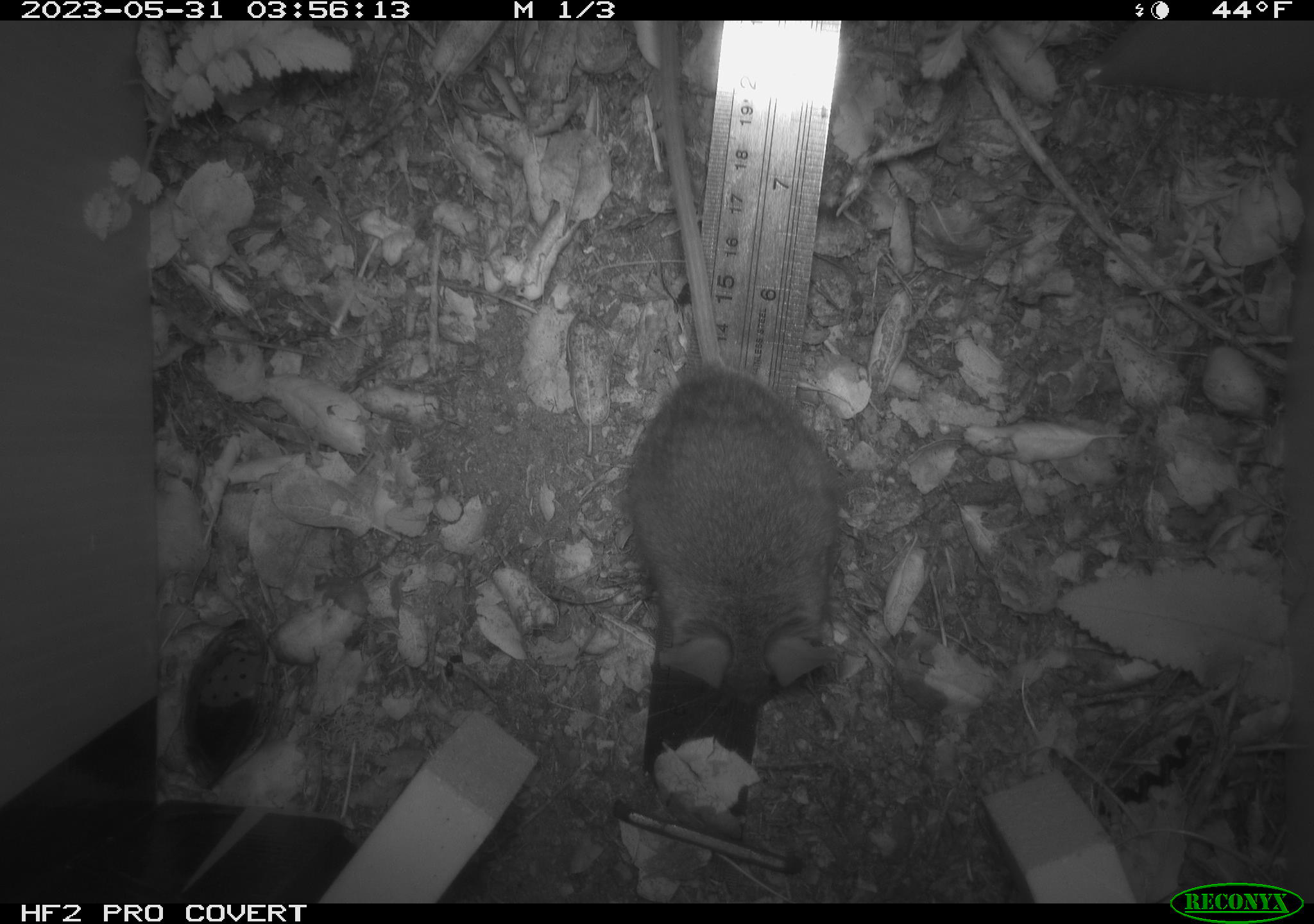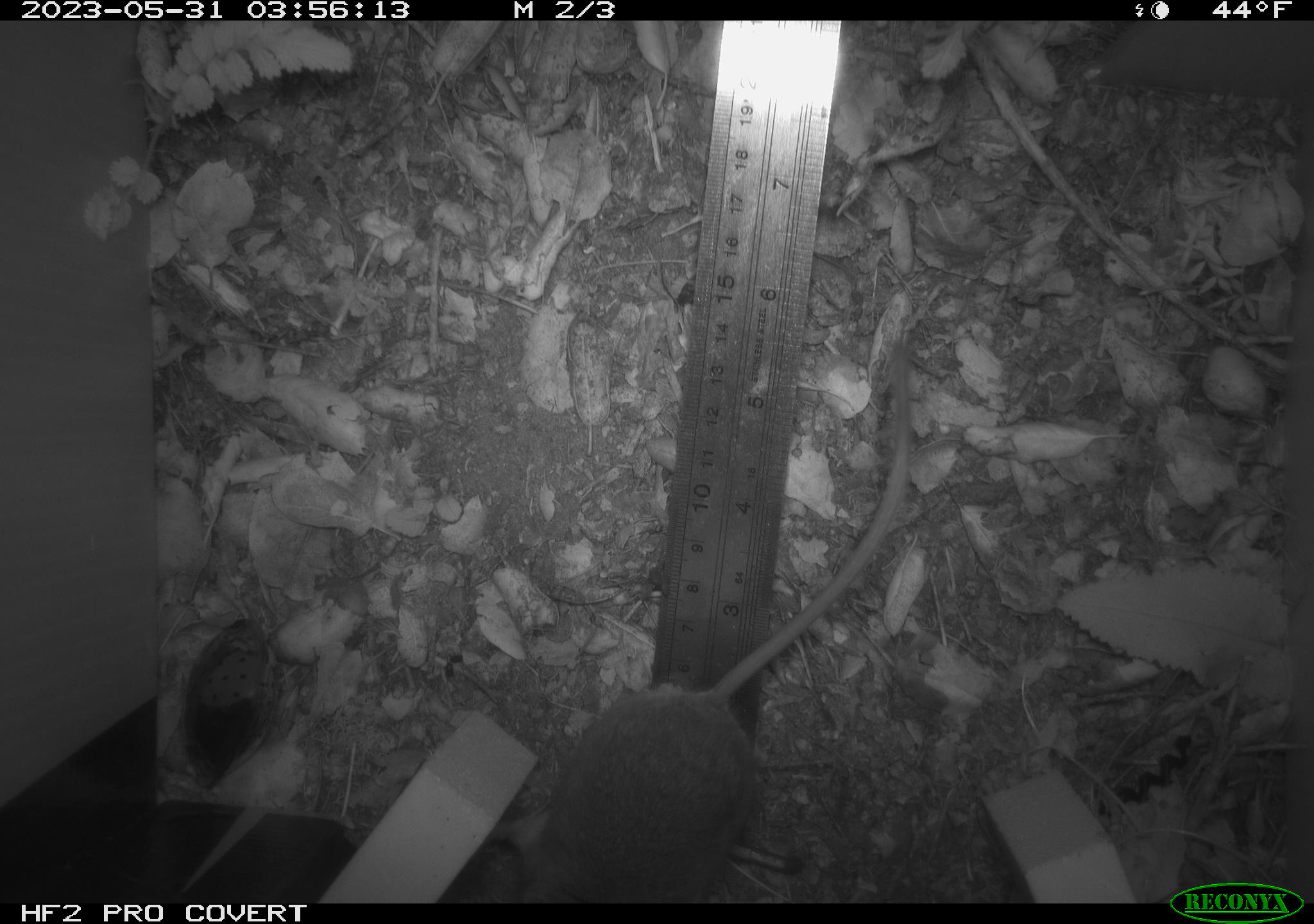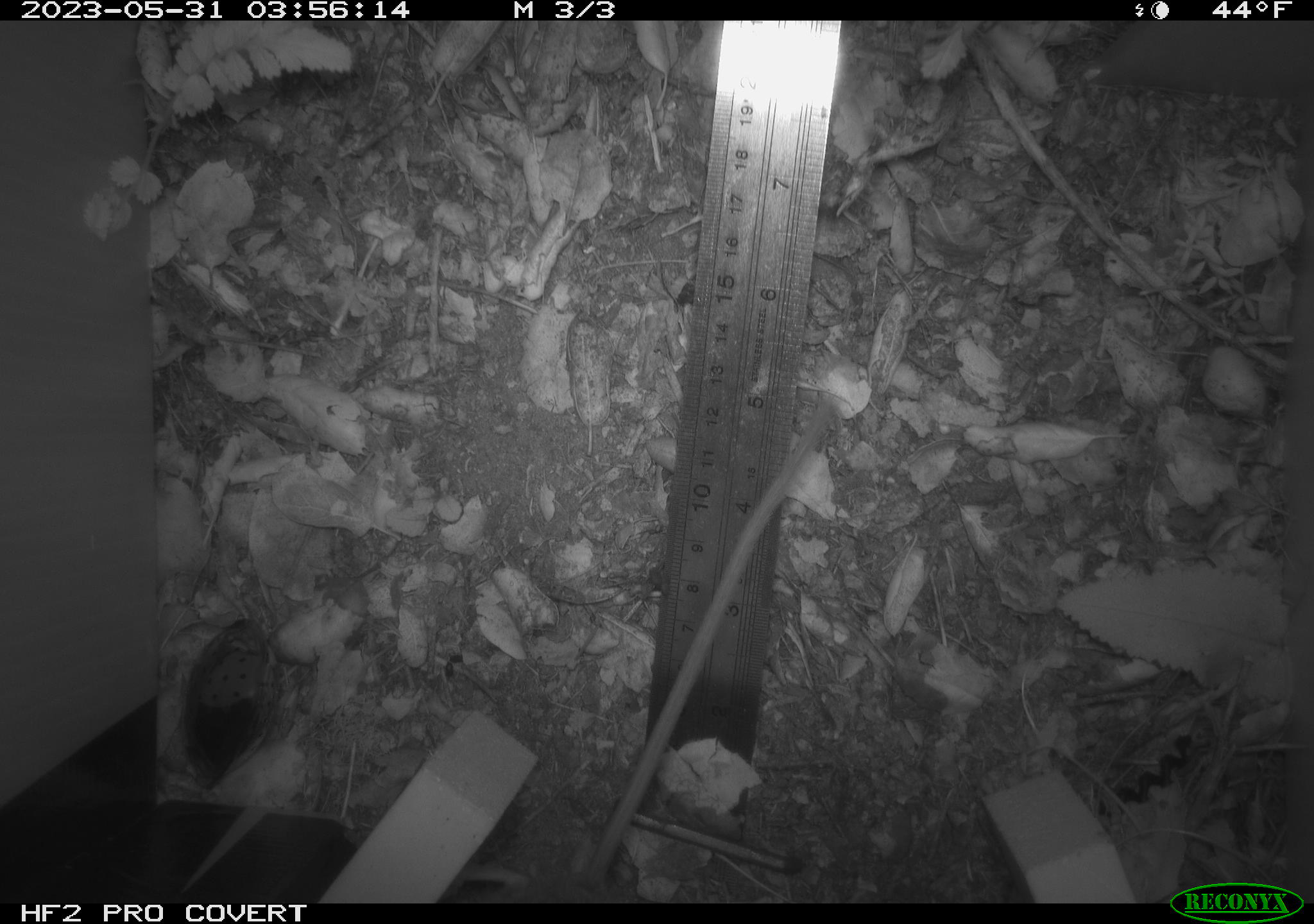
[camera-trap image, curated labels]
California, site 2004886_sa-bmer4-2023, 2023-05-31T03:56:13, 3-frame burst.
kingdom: Animalia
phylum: Chordata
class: Mammalia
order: Rodentia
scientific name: Rodentia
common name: mouse species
Mouse species (Rodentia).